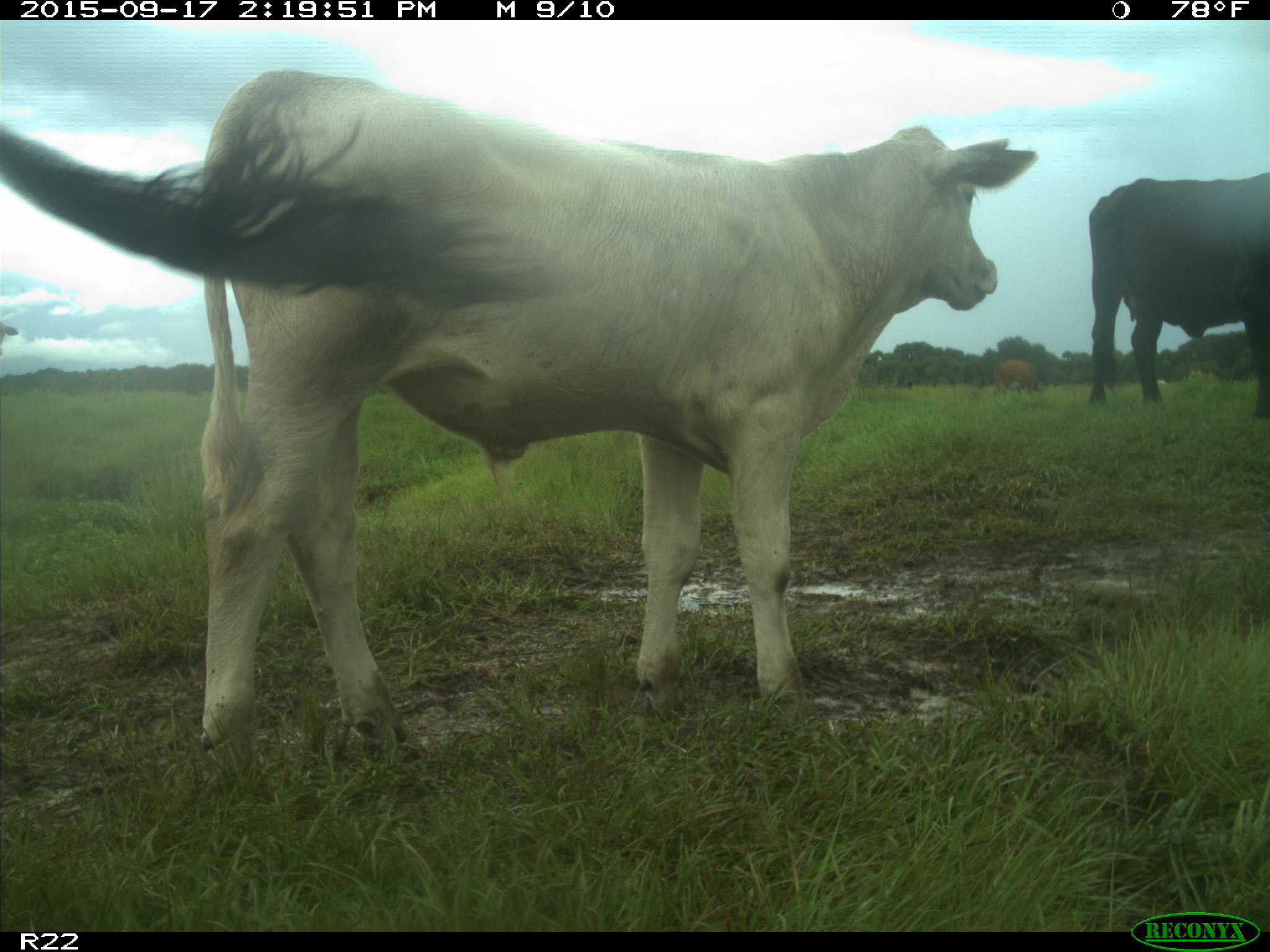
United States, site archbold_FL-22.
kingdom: Animalia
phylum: Chordata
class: Mammalia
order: Artiodactyla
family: Bovidae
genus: Bos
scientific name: Bos taurus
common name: domestic cow